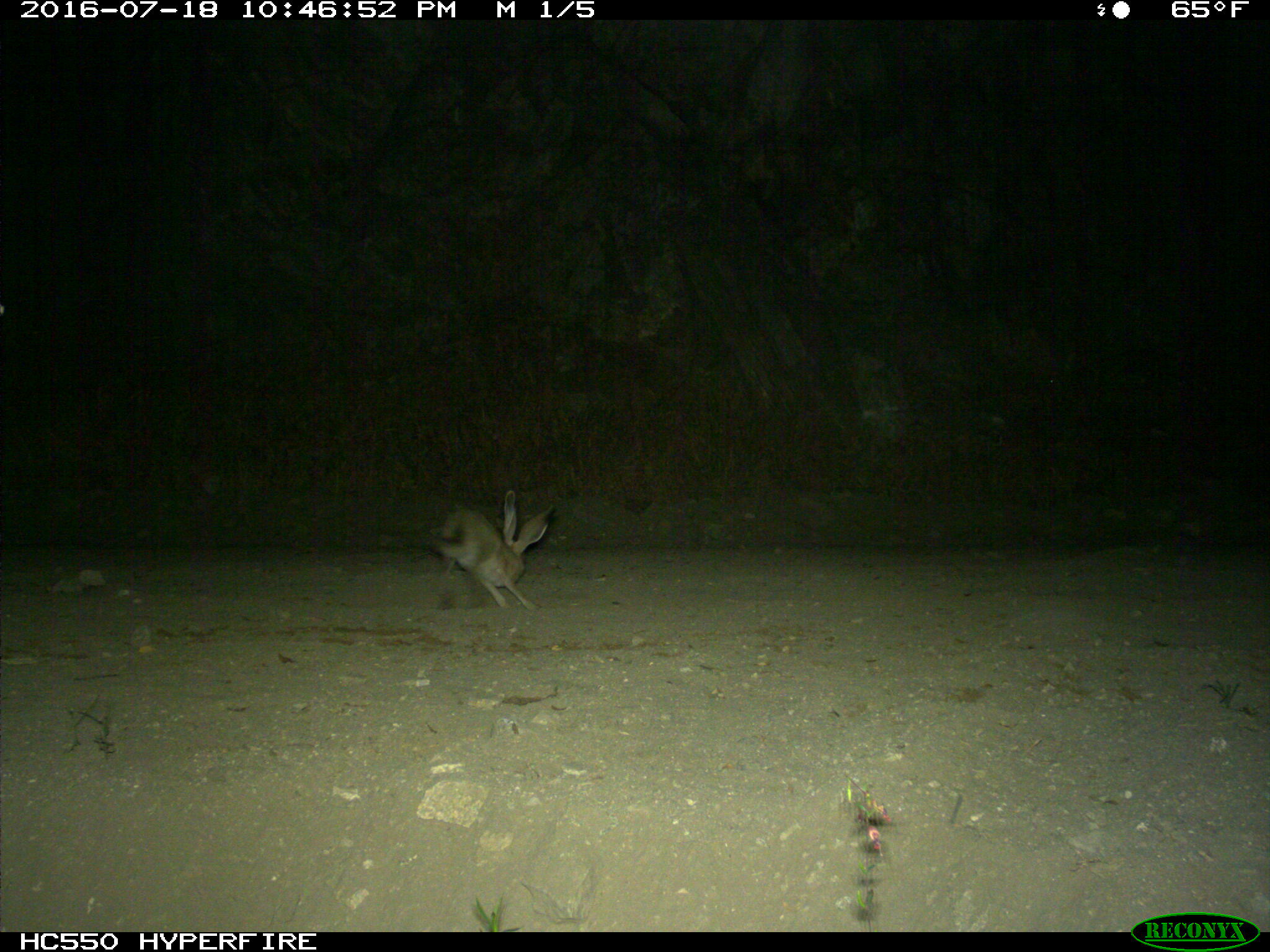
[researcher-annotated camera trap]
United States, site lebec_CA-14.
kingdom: Animalia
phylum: Chordata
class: Mammalia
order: Lagomorpha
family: Leporidae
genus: Lepus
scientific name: Lepus californicus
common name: black-tailed jackrabbit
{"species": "Lepus californicus (black-tailed jackrabbit)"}